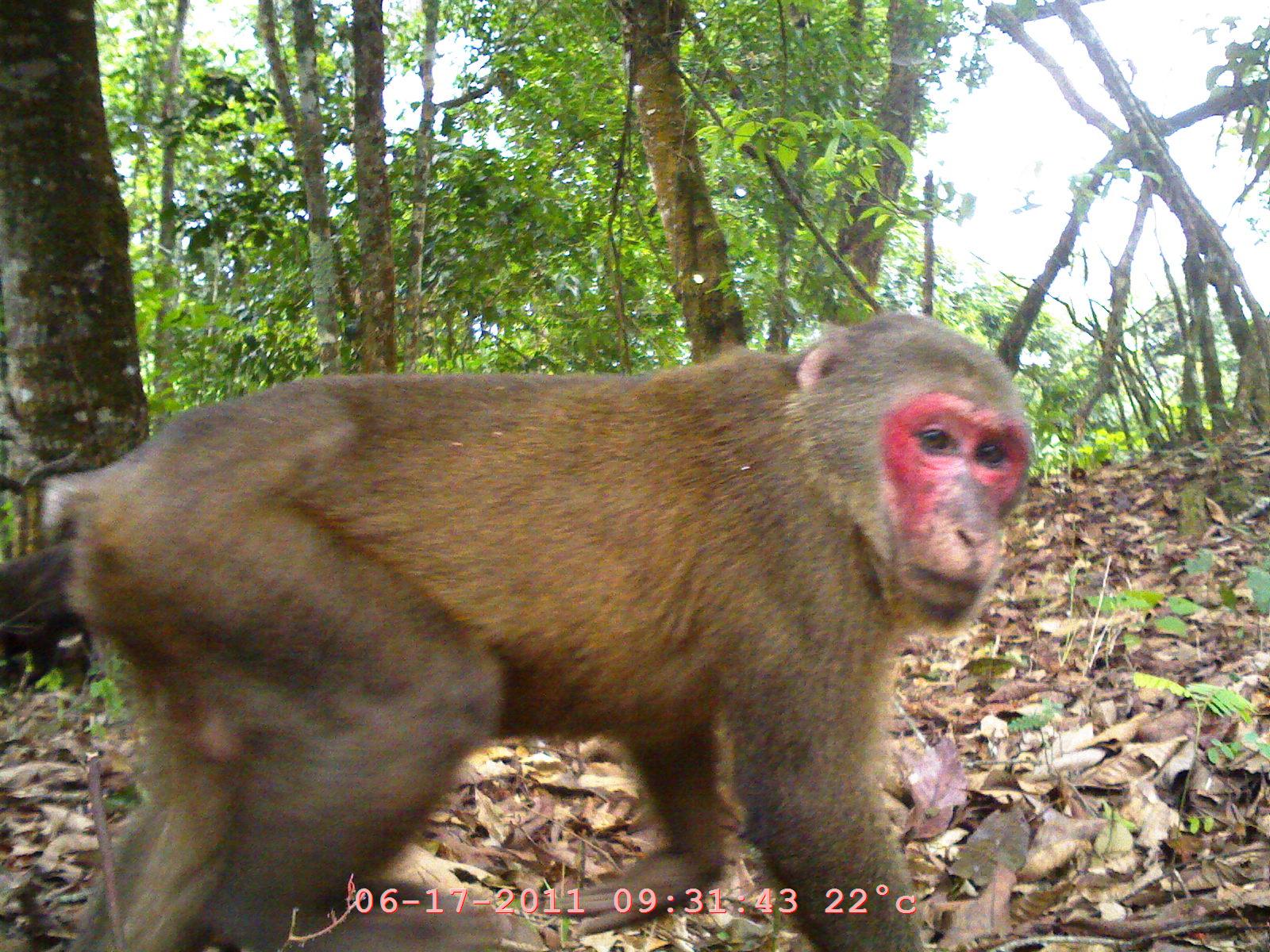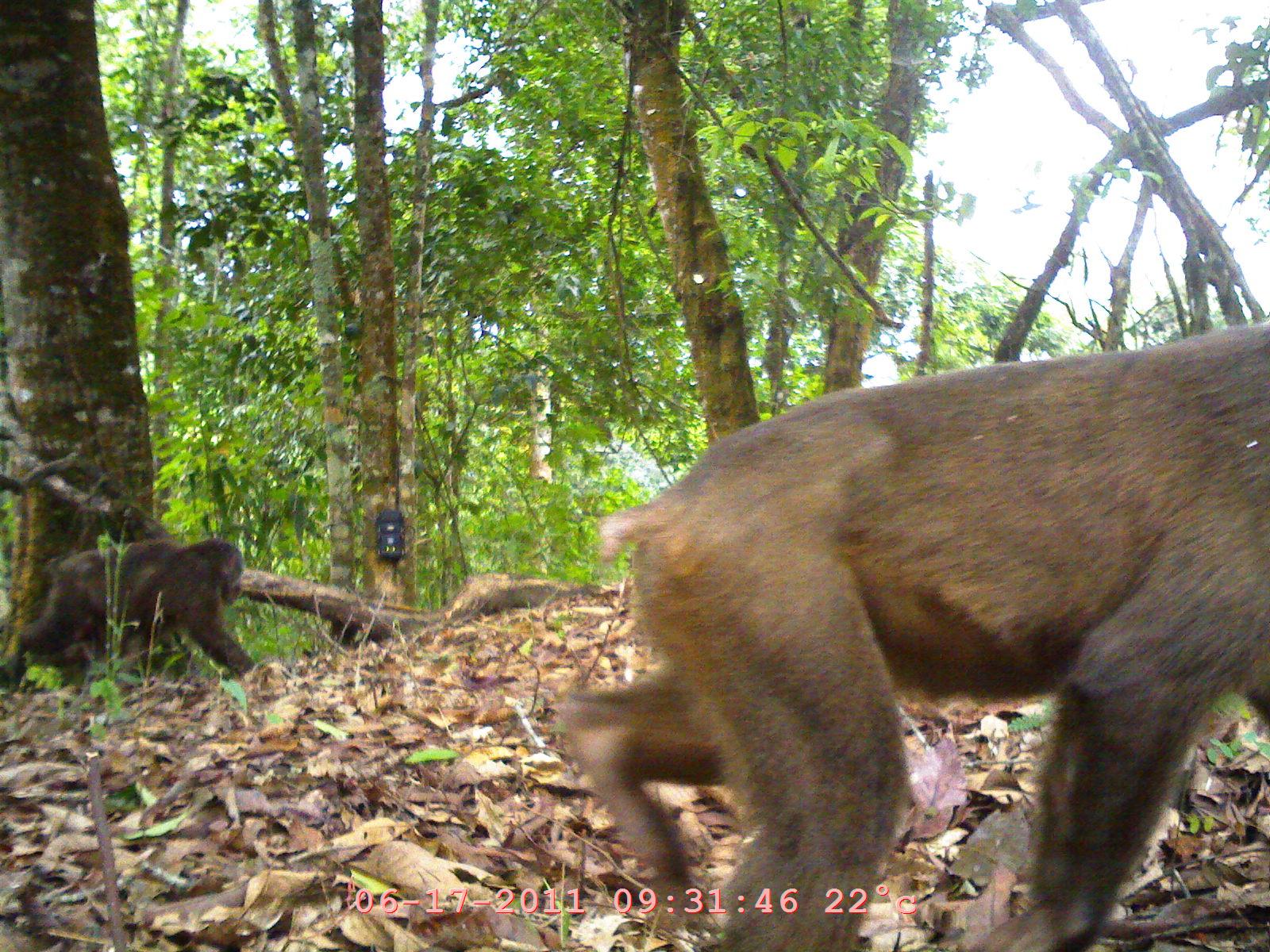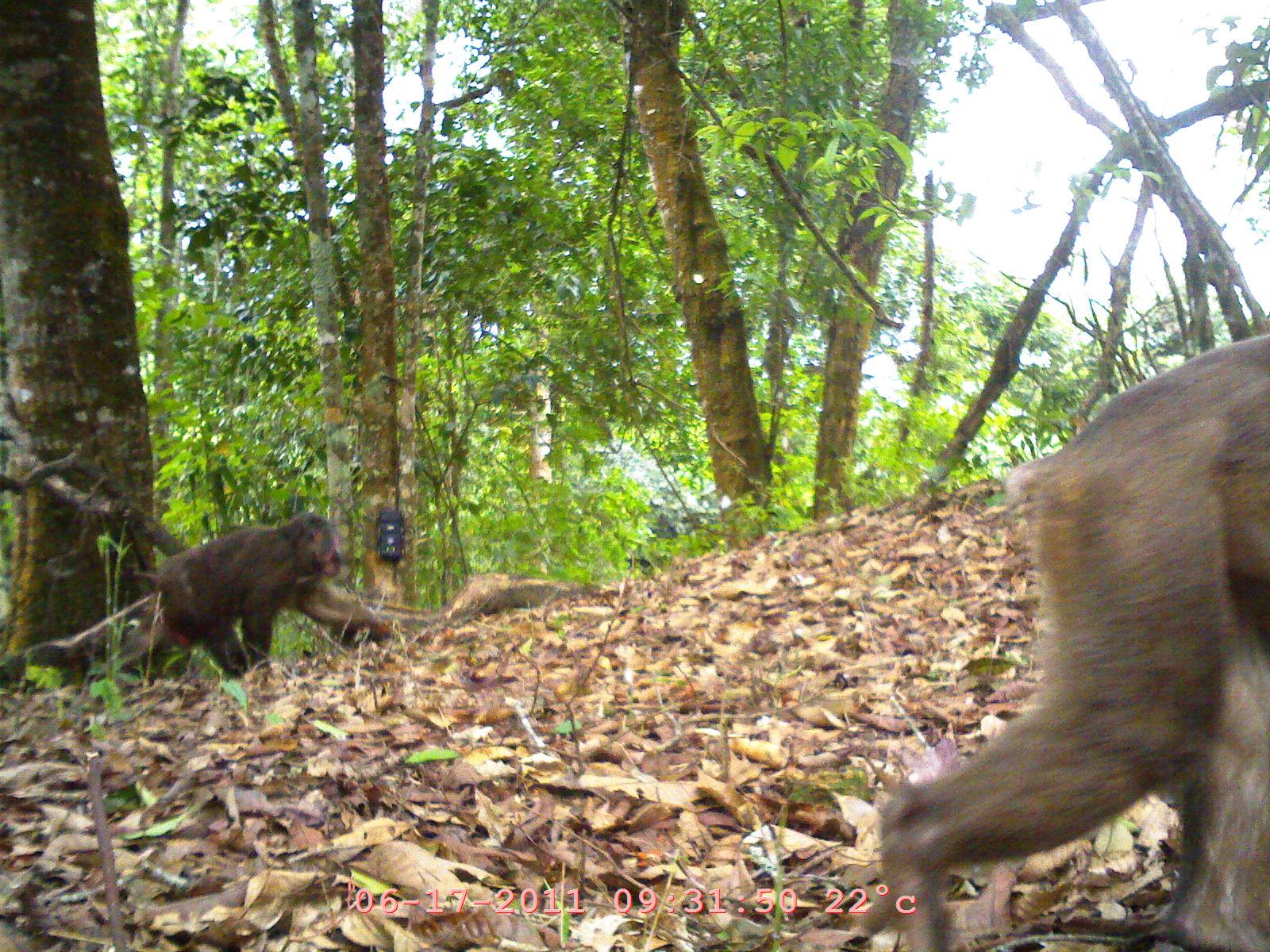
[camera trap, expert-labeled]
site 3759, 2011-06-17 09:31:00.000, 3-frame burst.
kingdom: Animalia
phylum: Chordata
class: Mammalia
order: Primates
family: Cercopithecidae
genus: Macaca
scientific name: Macaca arctoides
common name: stump-tailed macaque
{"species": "Macaca arctoides (stump-tailed macaque)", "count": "2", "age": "adult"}